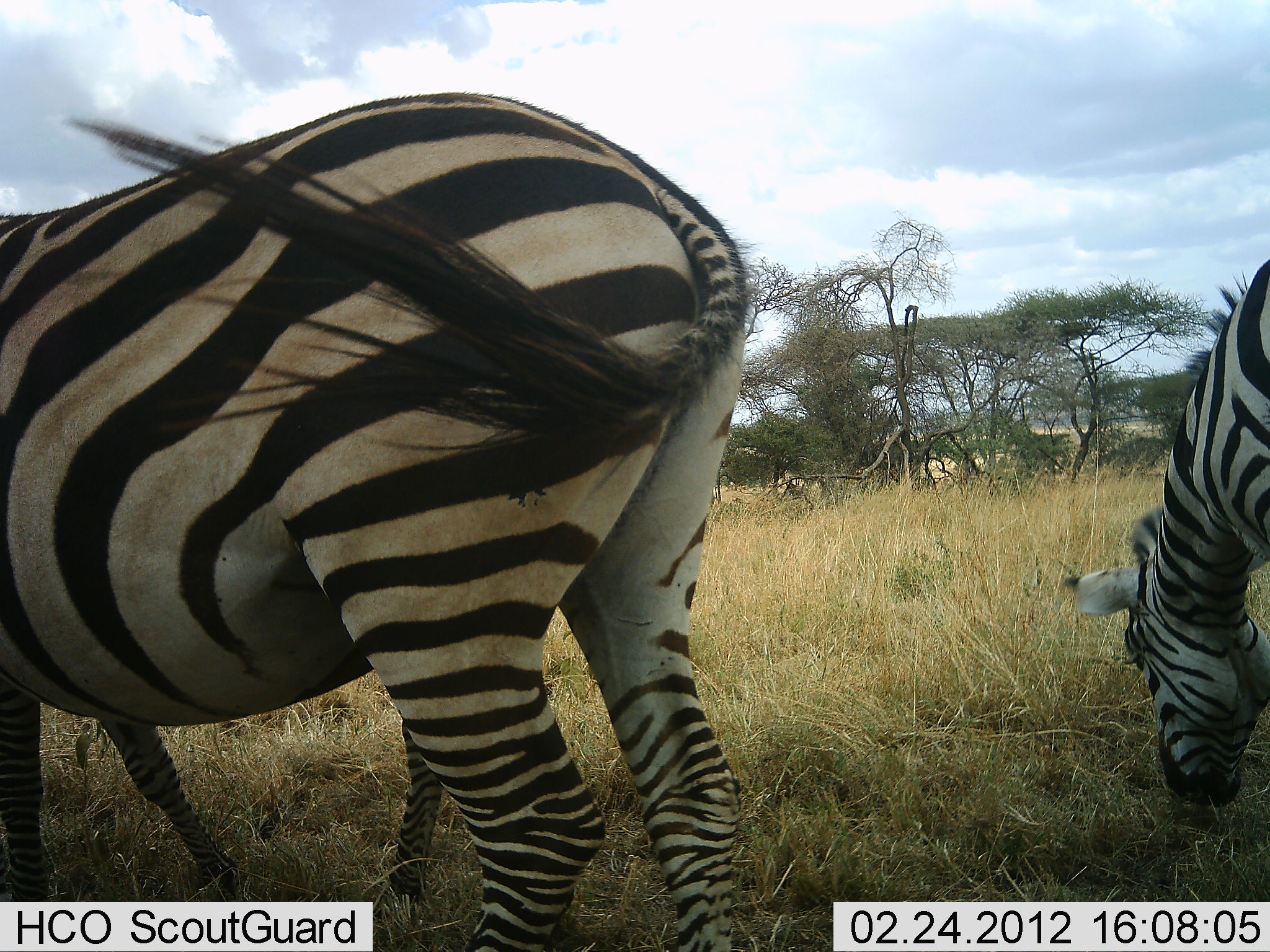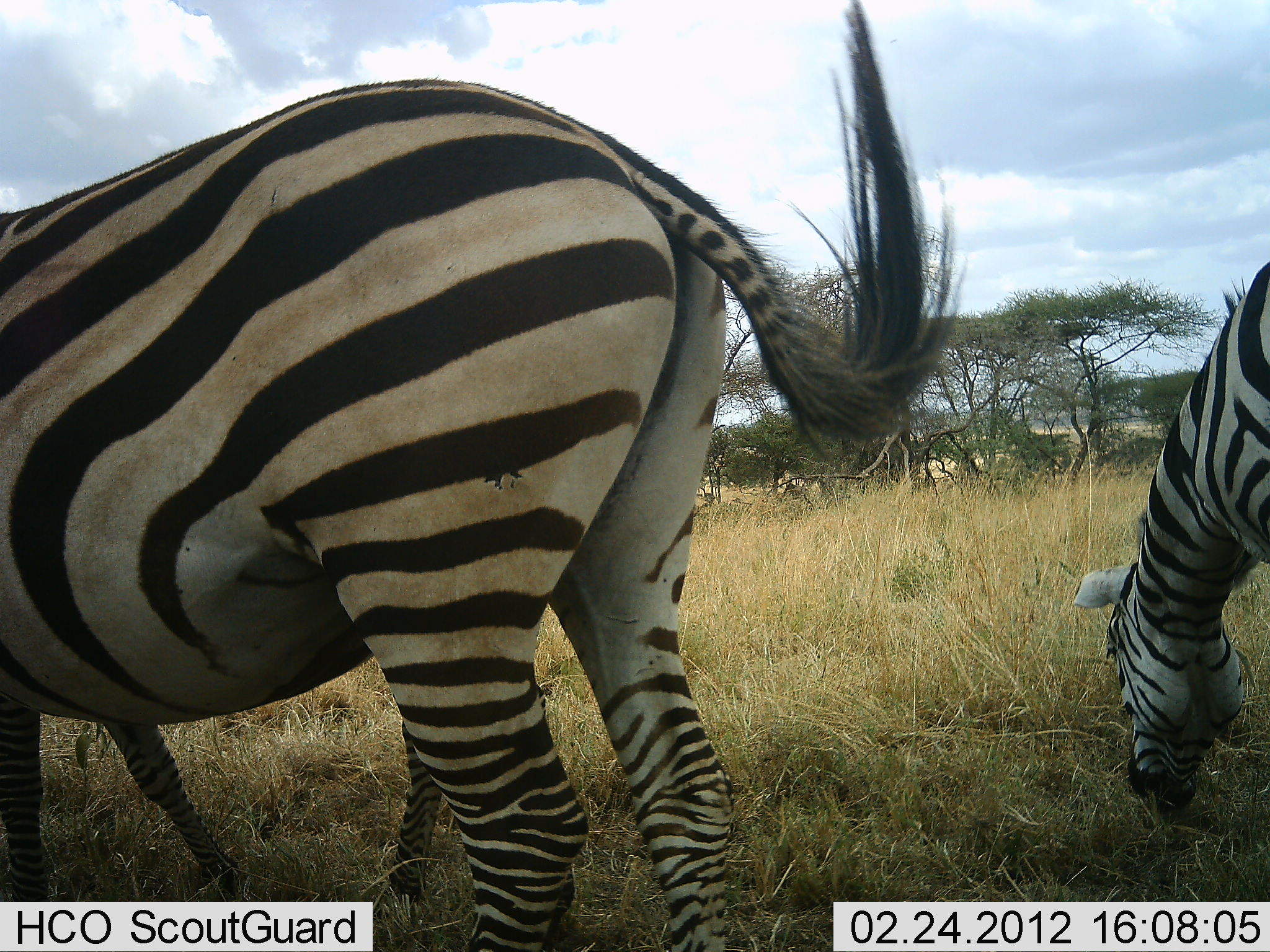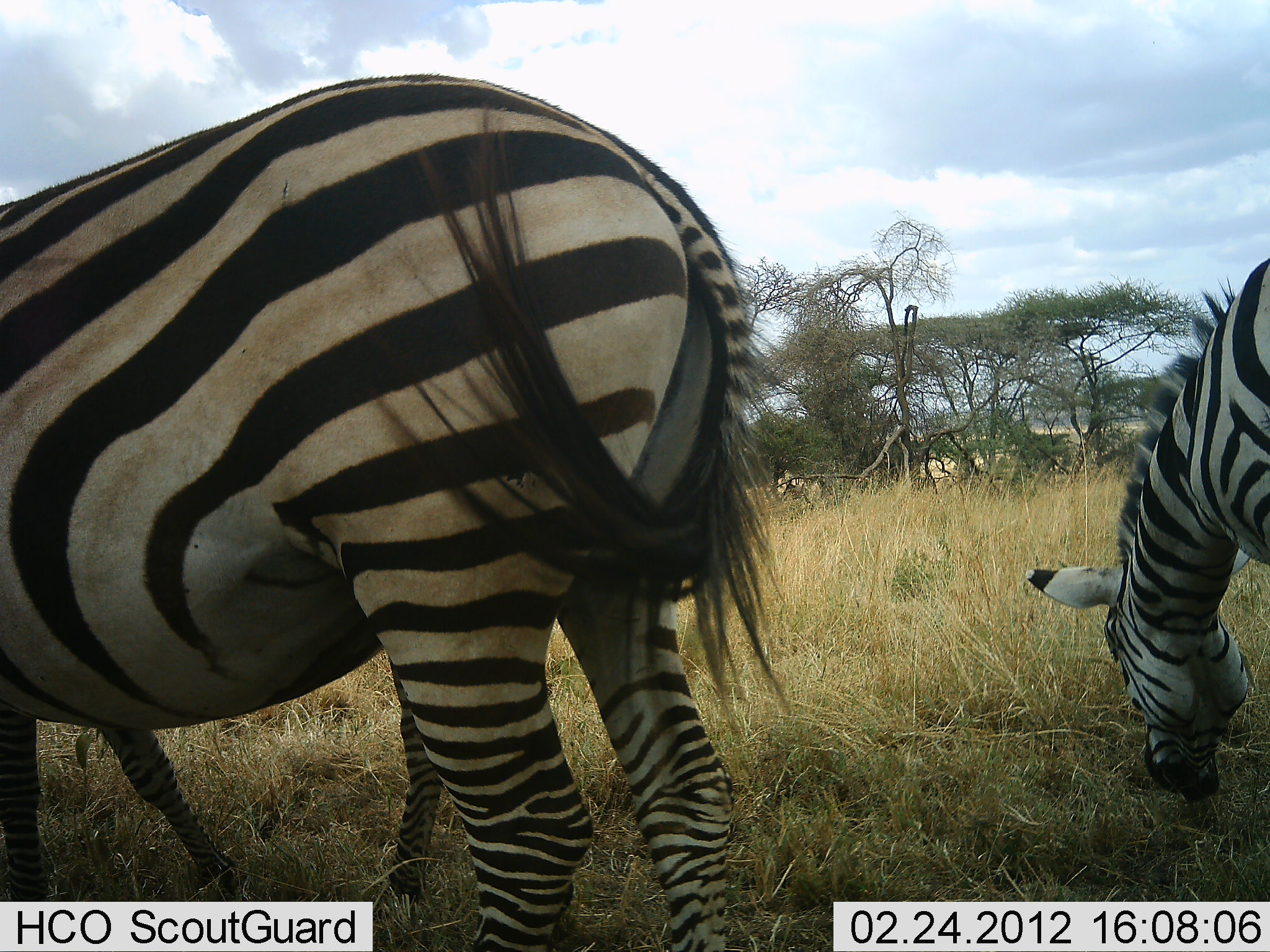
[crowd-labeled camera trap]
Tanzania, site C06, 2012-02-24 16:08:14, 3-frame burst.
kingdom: Animalia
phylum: Chordata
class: Mammalia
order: Perissodactyla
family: Equidae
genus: Equus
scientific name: Equus quagga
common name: plains zebra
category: zebra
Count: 2.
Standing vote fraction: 32%.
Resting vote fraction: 0%.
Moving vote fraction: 3%.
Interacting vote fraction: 0%.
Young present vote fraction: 16%.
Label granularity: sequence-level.